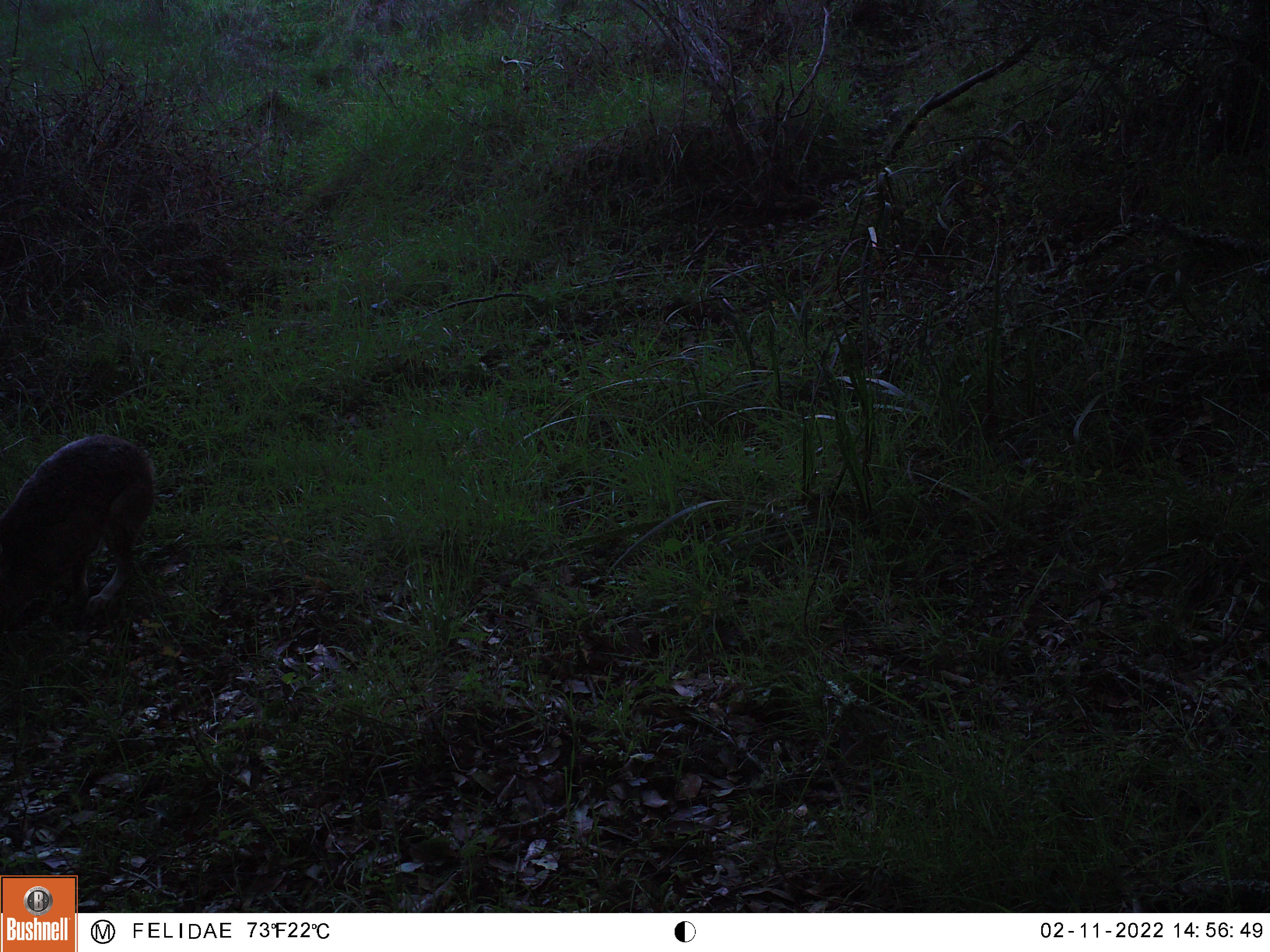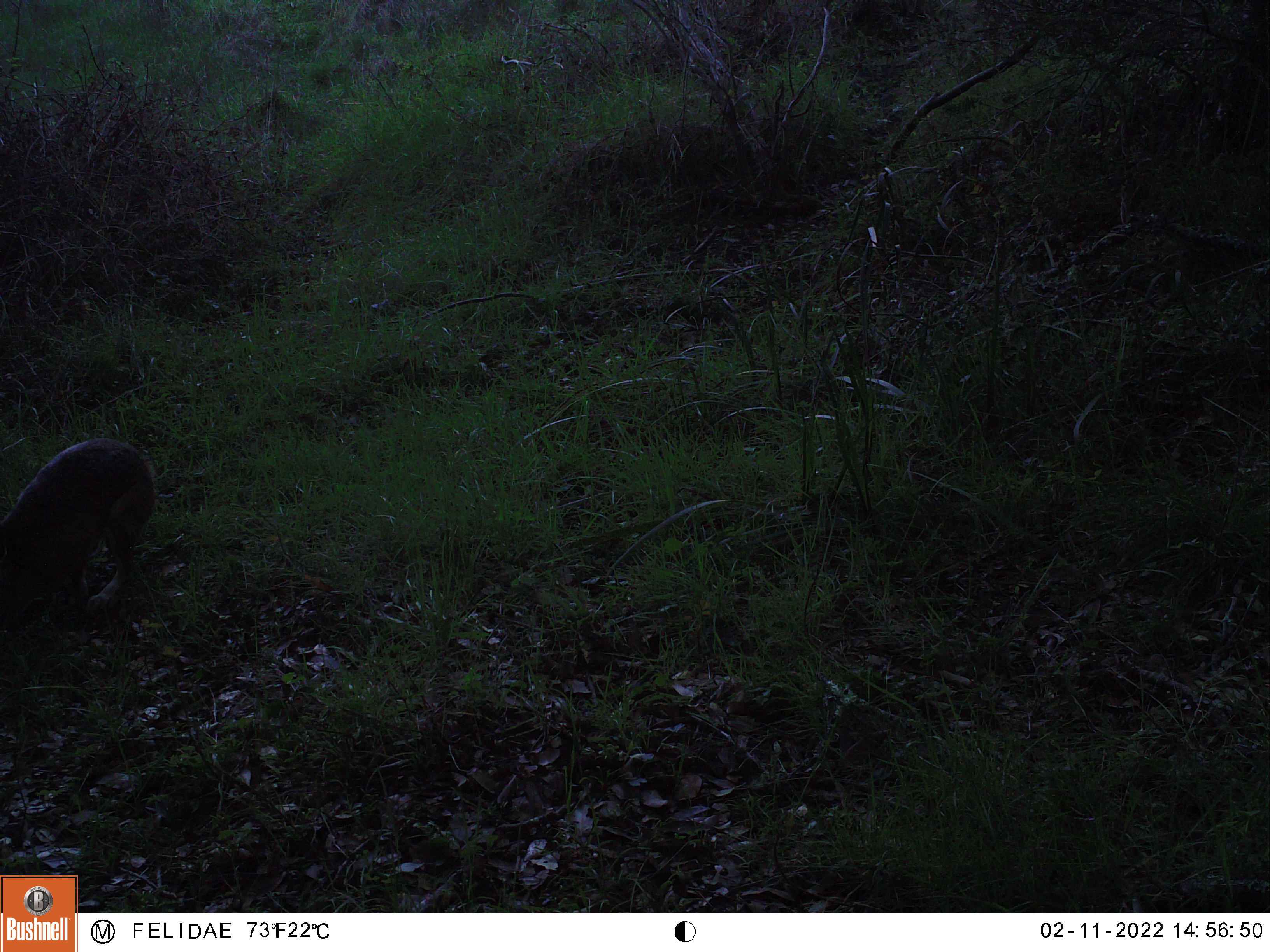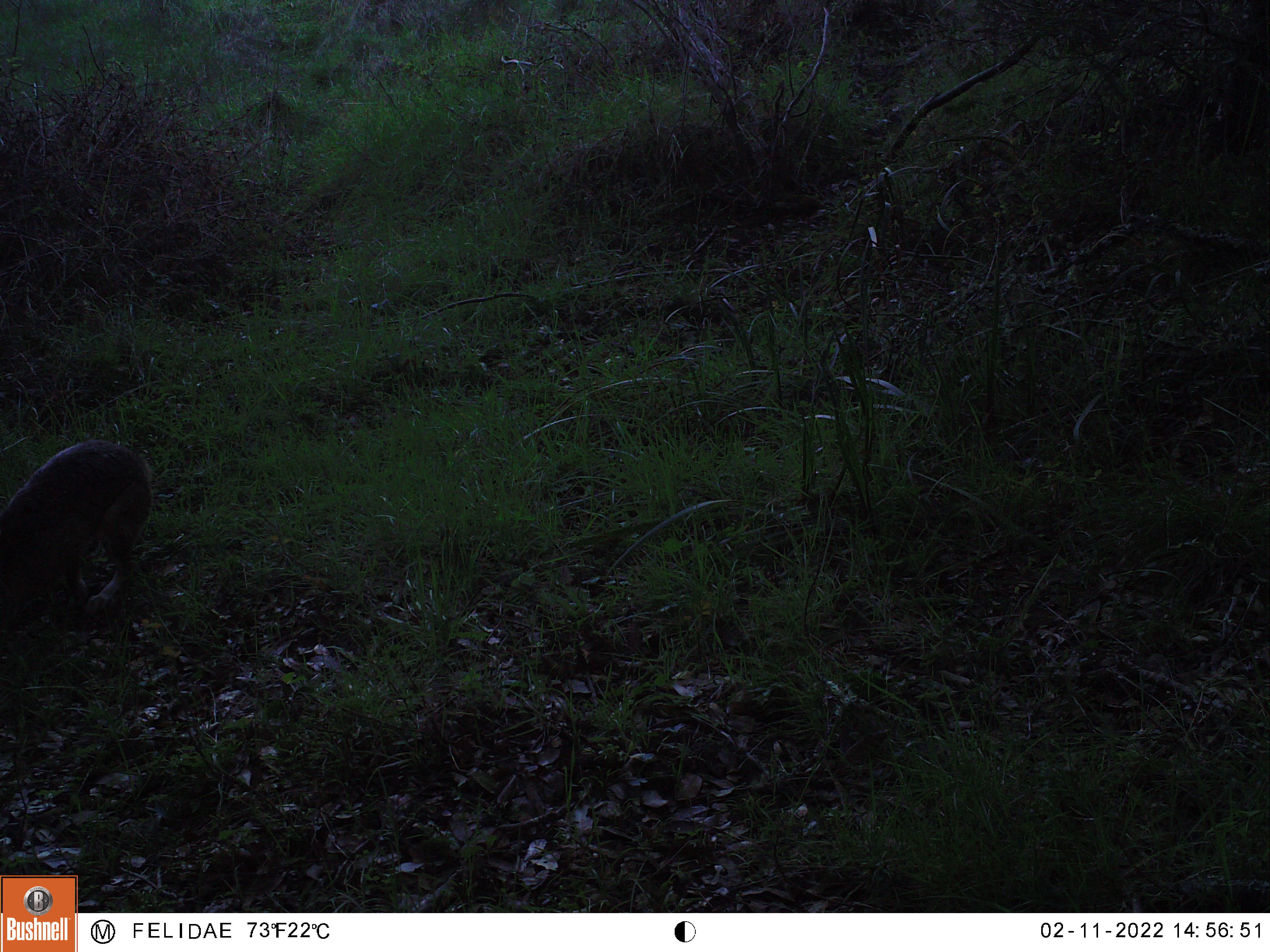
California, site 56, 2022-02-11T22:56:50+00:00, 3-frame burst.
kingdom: Animalia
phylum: Chordata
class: Mammalia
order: Carnivora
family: Felidae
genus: Lynx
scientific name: Lynx rufus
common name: bobcat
Bobcat (Lynx rufus).